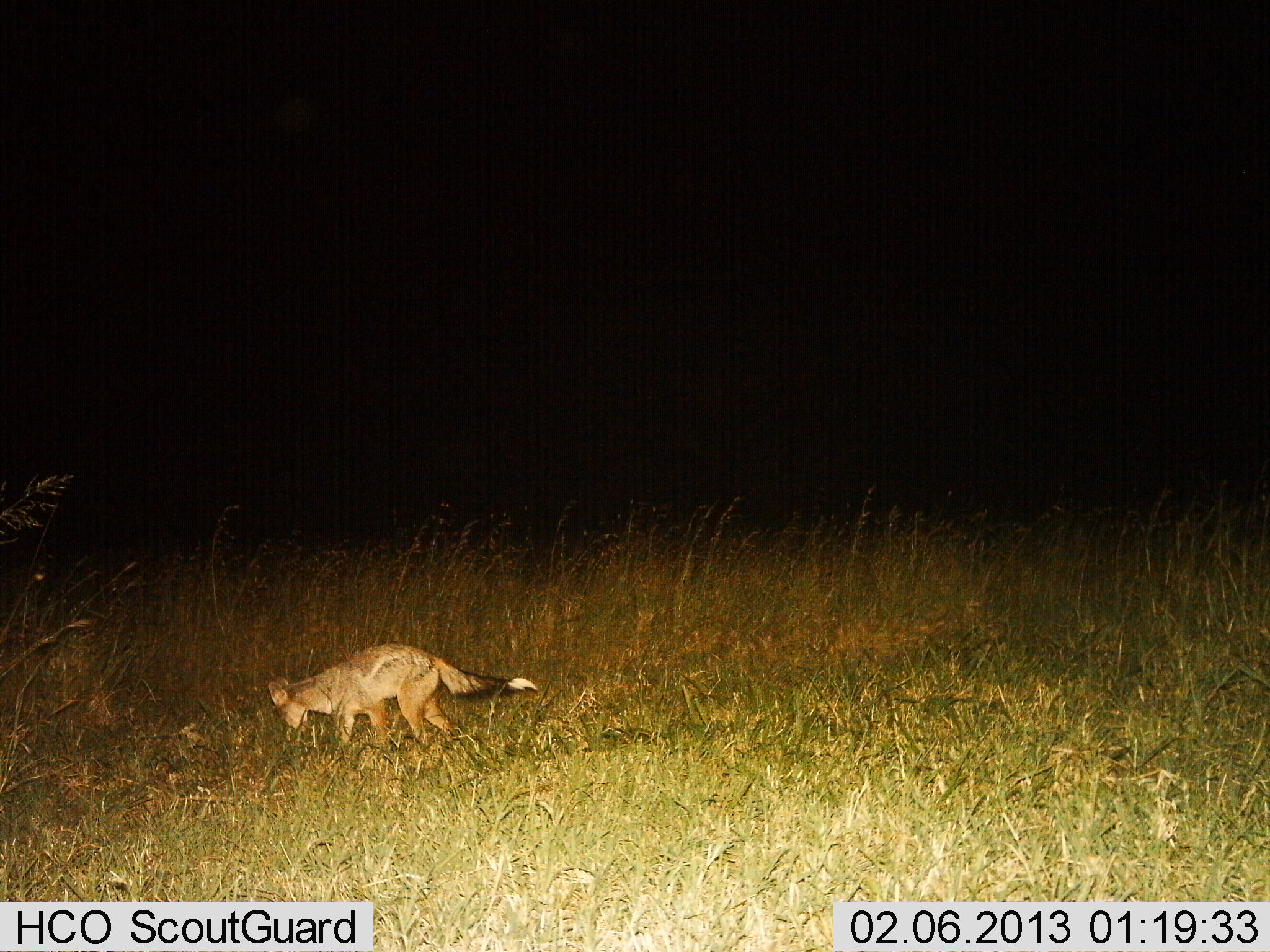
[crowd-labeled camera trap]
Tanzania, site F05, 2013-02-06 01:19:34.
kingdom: Animalia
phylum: Chordata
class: Mammalia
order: Carnivora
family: Canidae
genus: Lupulella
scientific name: Lupulella mesomelas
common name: black-backed jackal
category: jackal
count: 1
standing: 42%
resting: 0%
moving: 31%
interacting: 0%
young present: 0%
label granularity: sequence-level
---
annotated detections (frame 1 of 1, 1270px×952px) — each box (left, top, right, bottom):
animal: (267, 642, 539, 752)